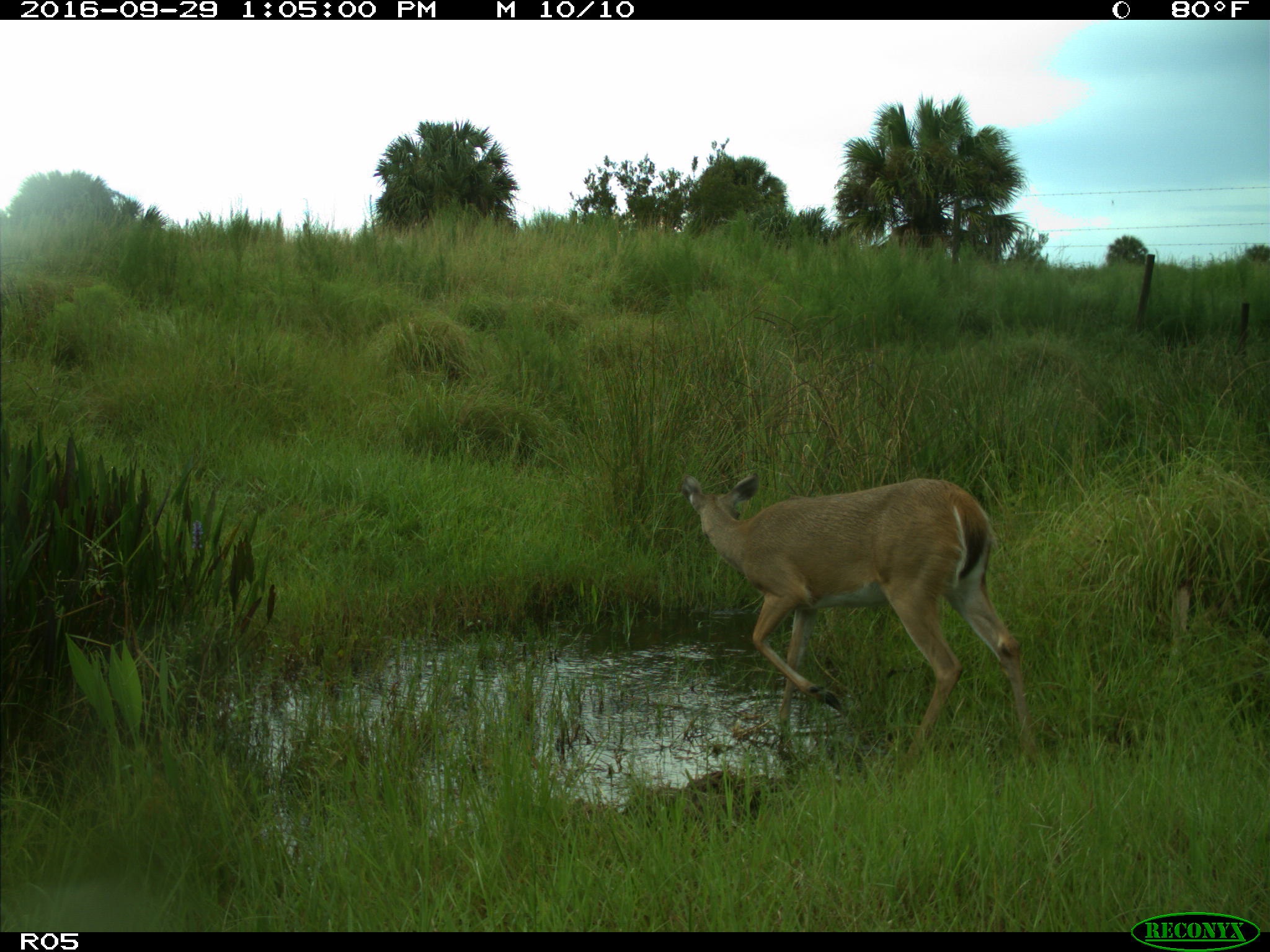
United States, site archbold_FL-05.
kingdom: Animalia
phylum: Chordata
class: Mammalia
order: Artiodactyla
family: Cervidae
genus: Odocoileus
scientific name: Odocoileus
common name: deer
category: unidentified deer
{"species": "unidentified deer (deer) (Odocoileus)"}